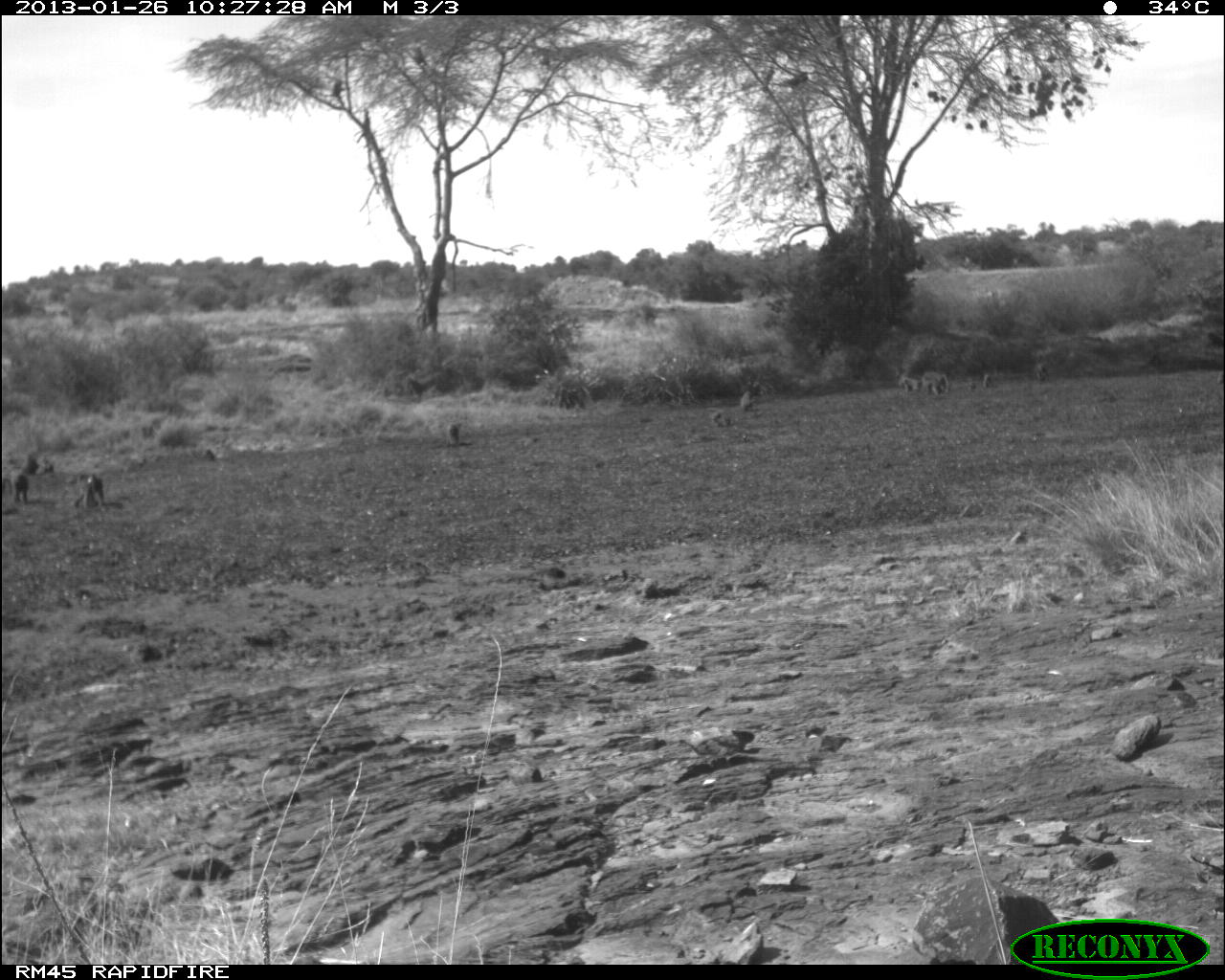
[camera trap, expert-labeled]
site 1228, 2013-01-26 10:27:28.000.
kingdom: Animalia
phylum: Chordata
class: Mammalia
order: Primates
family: Cercopithecidae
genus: Papio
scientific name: Papio anubis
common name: olive baboon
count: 10